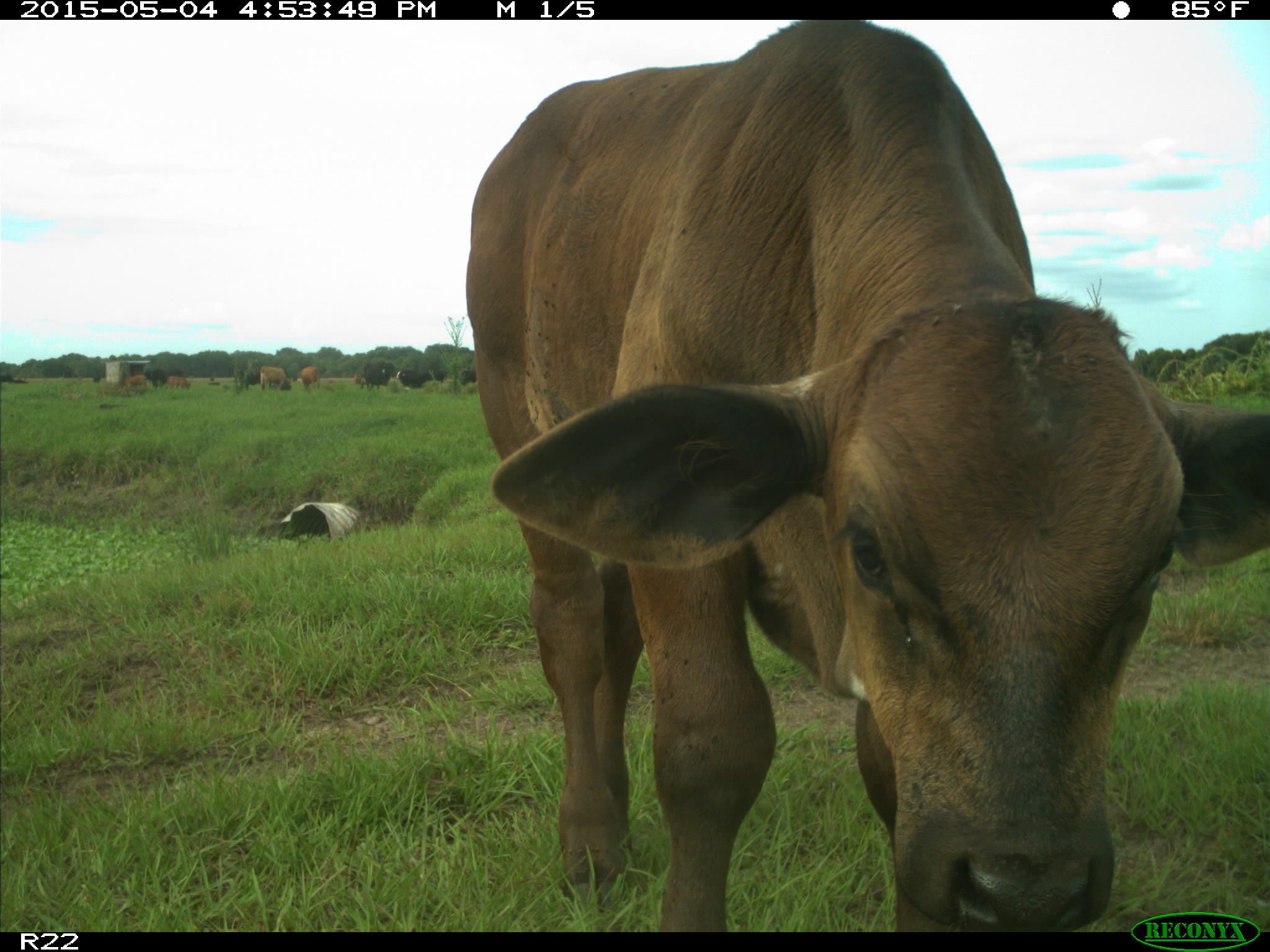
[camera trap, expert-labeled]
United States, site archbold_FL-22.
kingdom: Animalia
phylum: Chordata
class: Mammalia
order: Artiodactyla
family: Bovidae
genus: Bos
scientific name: Bos taurus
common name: domestic cow